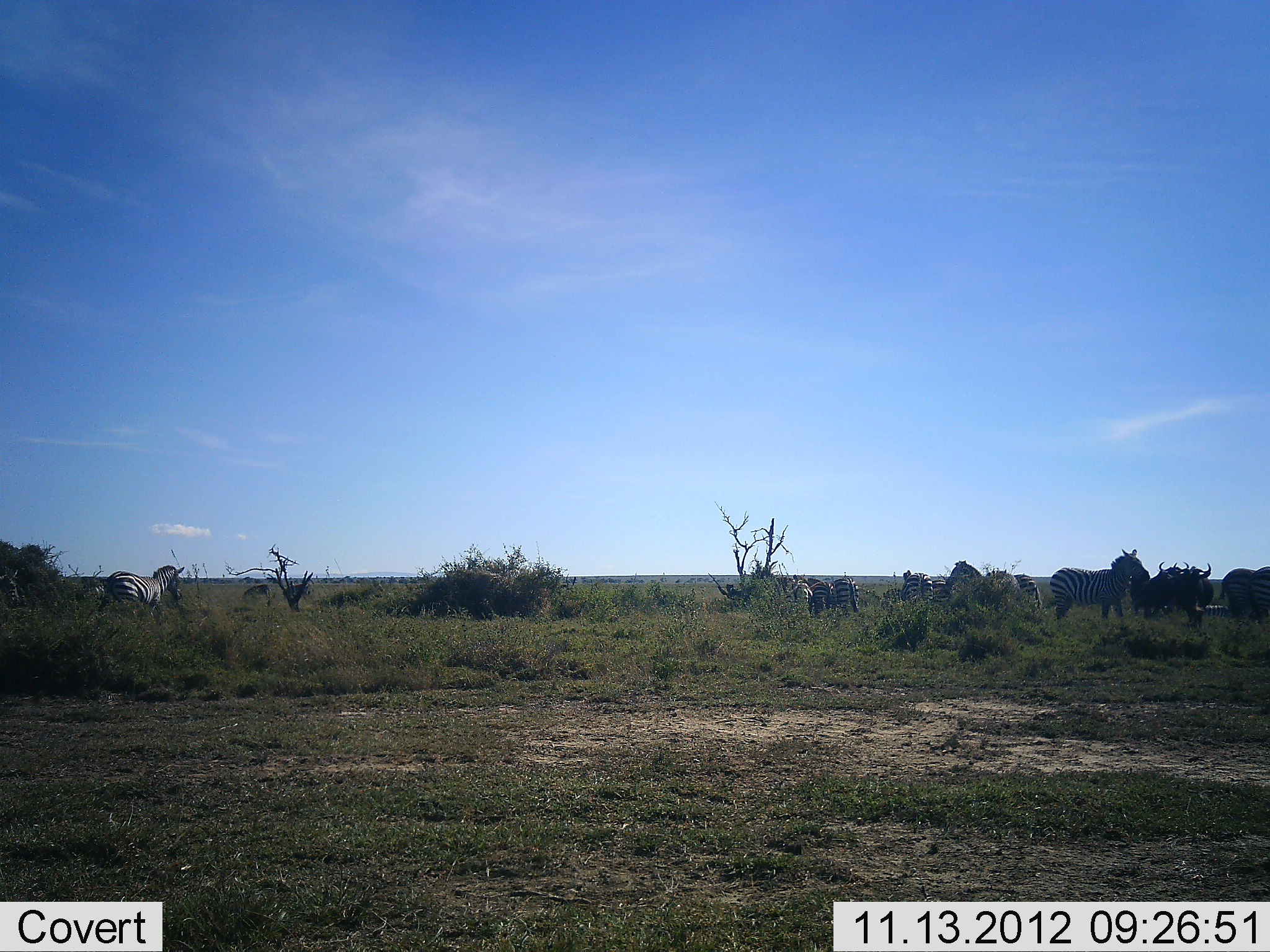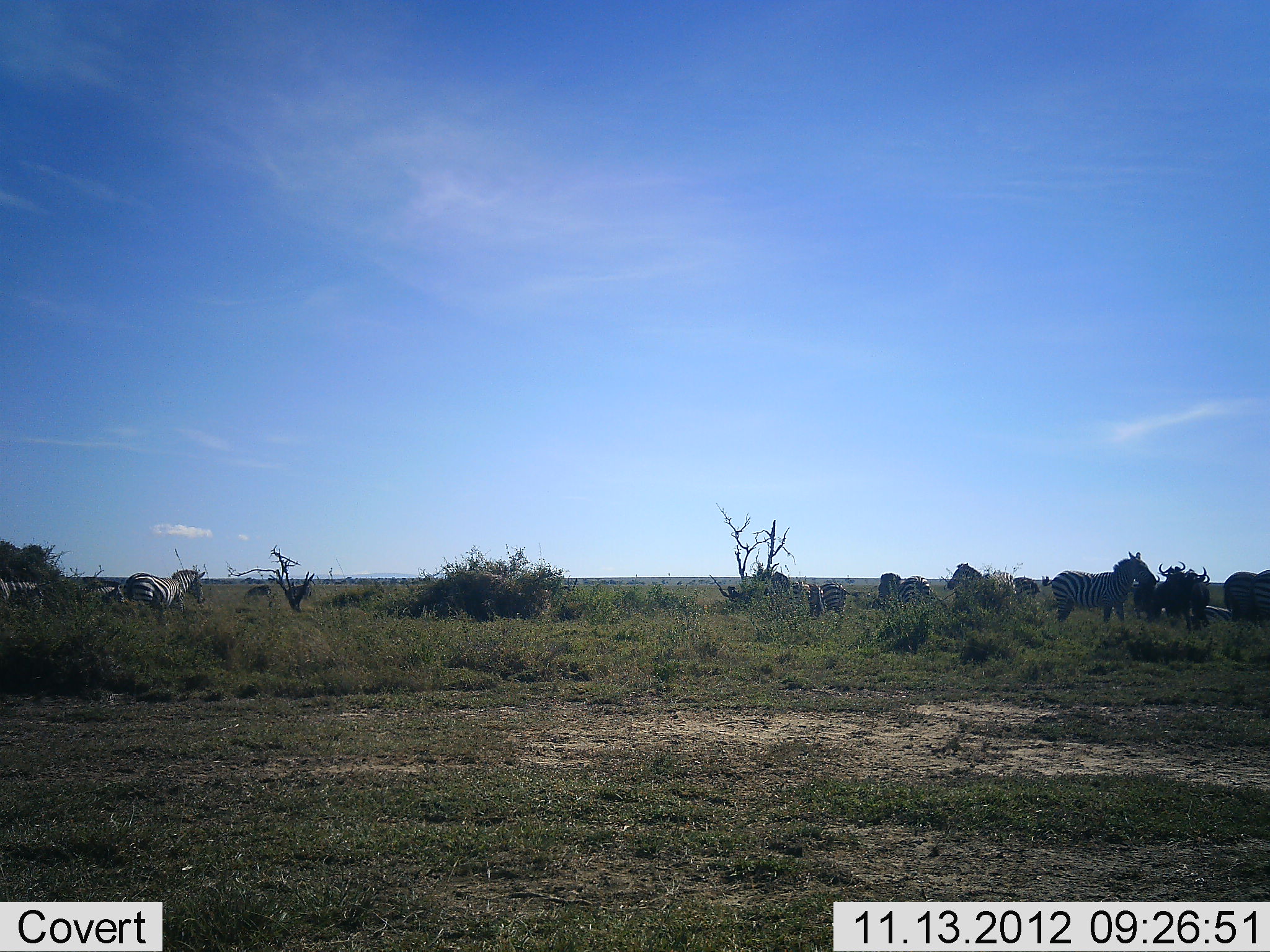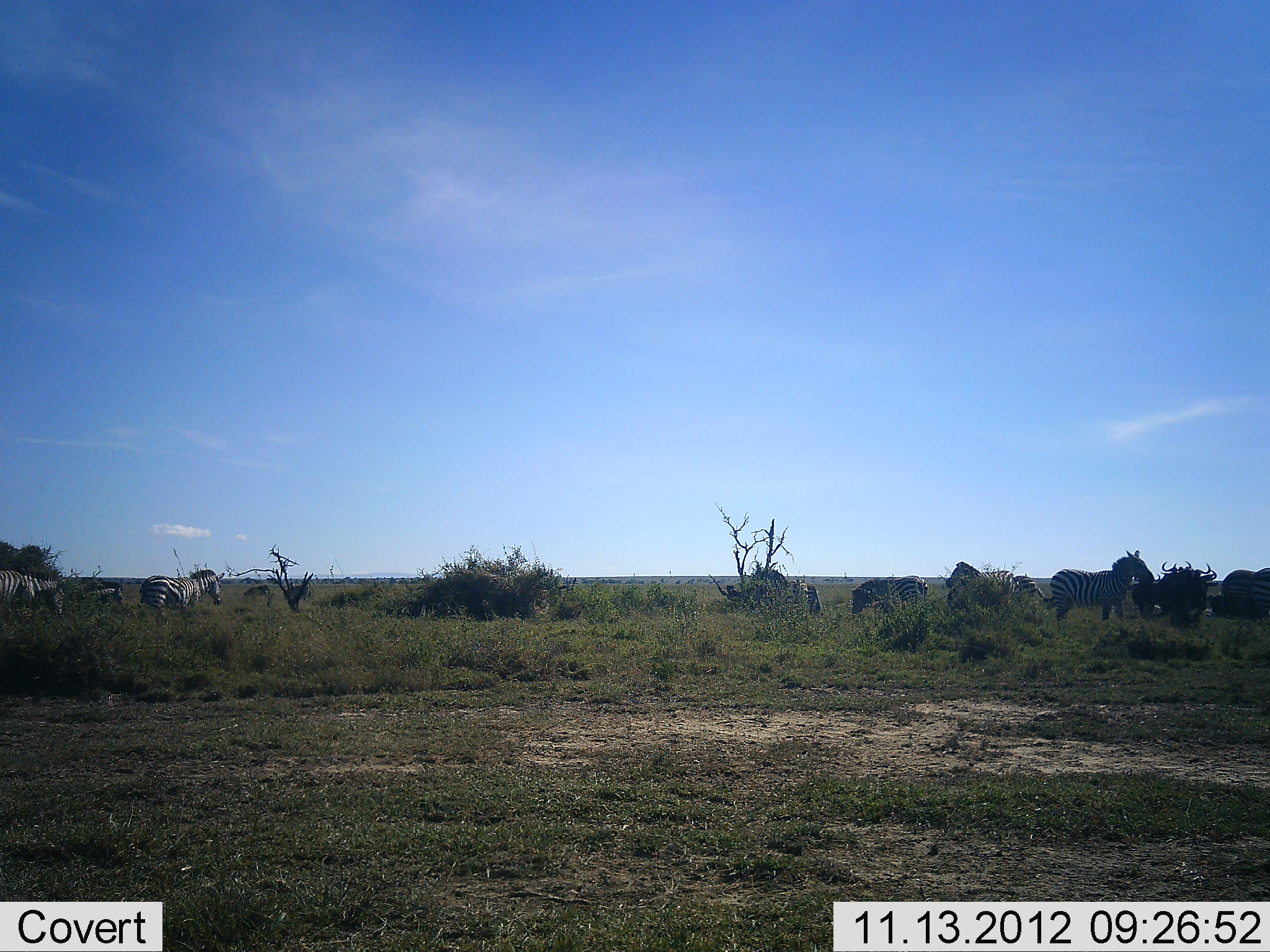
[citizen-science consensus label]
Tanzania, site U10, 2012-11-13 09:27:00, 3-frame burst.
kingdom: Animalia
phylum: Chordata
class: Mammalia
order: Artiodactyla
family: Bovidae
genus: Connochaetes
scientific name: Connochaetes taurinus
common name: blue wildebeest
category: wildebeest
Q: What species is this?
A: Wildebeest (blue wildebeest) (Connochaetes taurinus).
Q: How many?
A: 3.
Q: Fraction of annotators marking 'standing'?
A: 90%.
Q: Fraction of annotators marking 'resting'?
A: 0%.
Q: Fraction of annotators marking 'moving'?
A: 30%.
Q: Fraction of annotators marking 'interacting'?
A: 0%.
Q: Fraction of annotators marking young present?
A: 0%.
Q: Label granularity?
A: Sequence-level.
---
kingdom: Animalia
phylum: Chordata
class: Mammalia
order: Perissodactyla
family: Equidae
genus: Equus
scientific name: Equus quagga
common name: plains zebra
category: zebra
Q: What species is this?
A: Zebra (plains zebra) (Equus quagga).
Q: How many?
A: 10.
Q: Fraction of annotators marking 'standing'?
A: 69%.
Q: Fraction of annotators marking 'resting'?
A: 0%.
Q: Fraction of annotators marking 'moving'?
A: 69%.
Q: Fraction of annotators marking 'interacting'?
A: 0%.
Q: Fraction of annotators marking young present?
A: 0%.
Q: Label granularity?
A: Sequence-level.